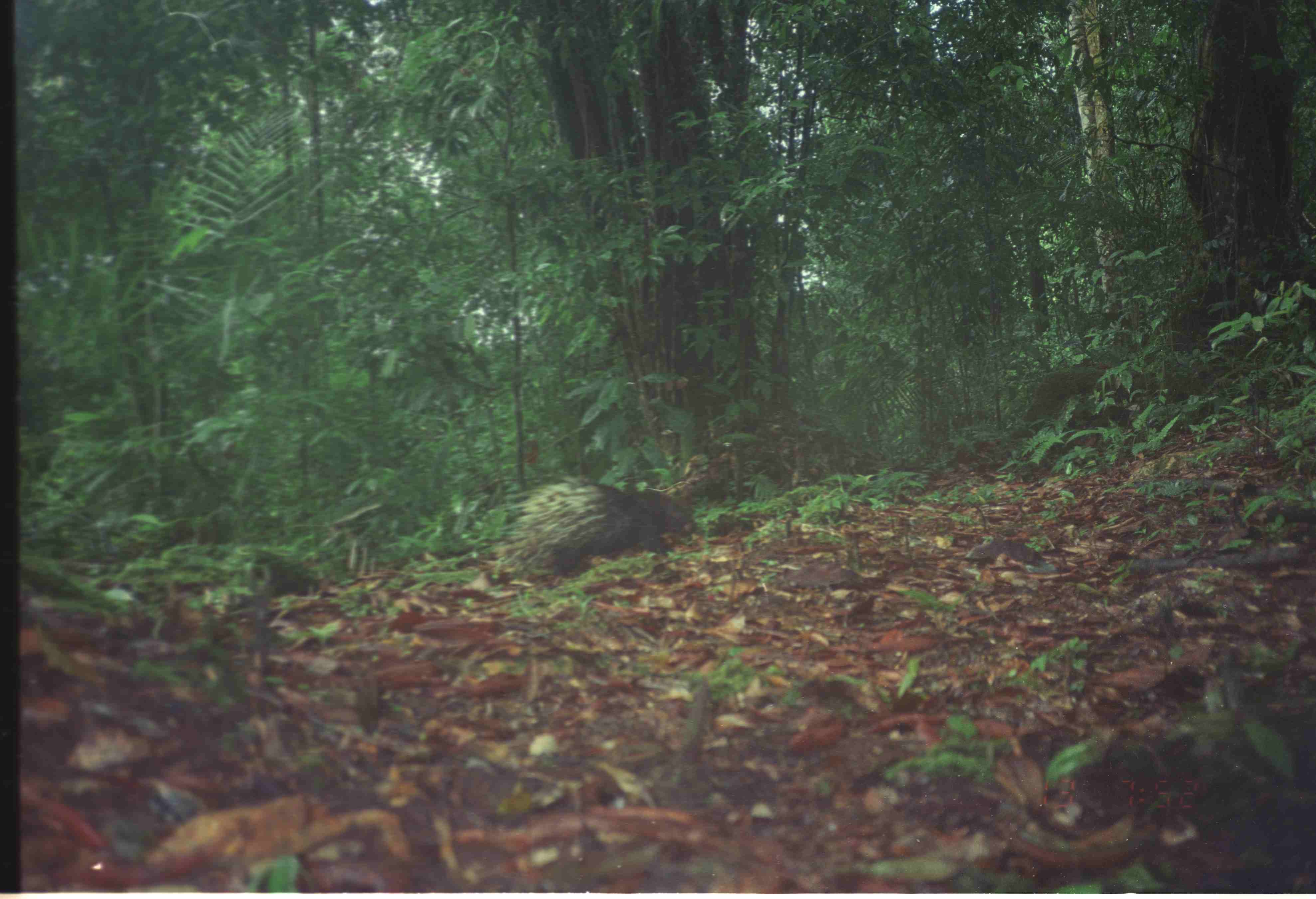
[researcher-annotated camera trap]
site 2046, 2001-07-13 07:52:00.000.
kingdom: Animalia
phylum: Chordata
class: Mammalia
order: Rodentia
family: Hystricidae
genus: Hystrix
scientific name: Hystrix brachyura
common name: east asian porcupine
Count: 1.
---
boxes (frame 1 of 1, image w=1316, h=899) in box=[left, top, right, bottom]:
hystrix brachyura: box=[490, 477, 697, 581]